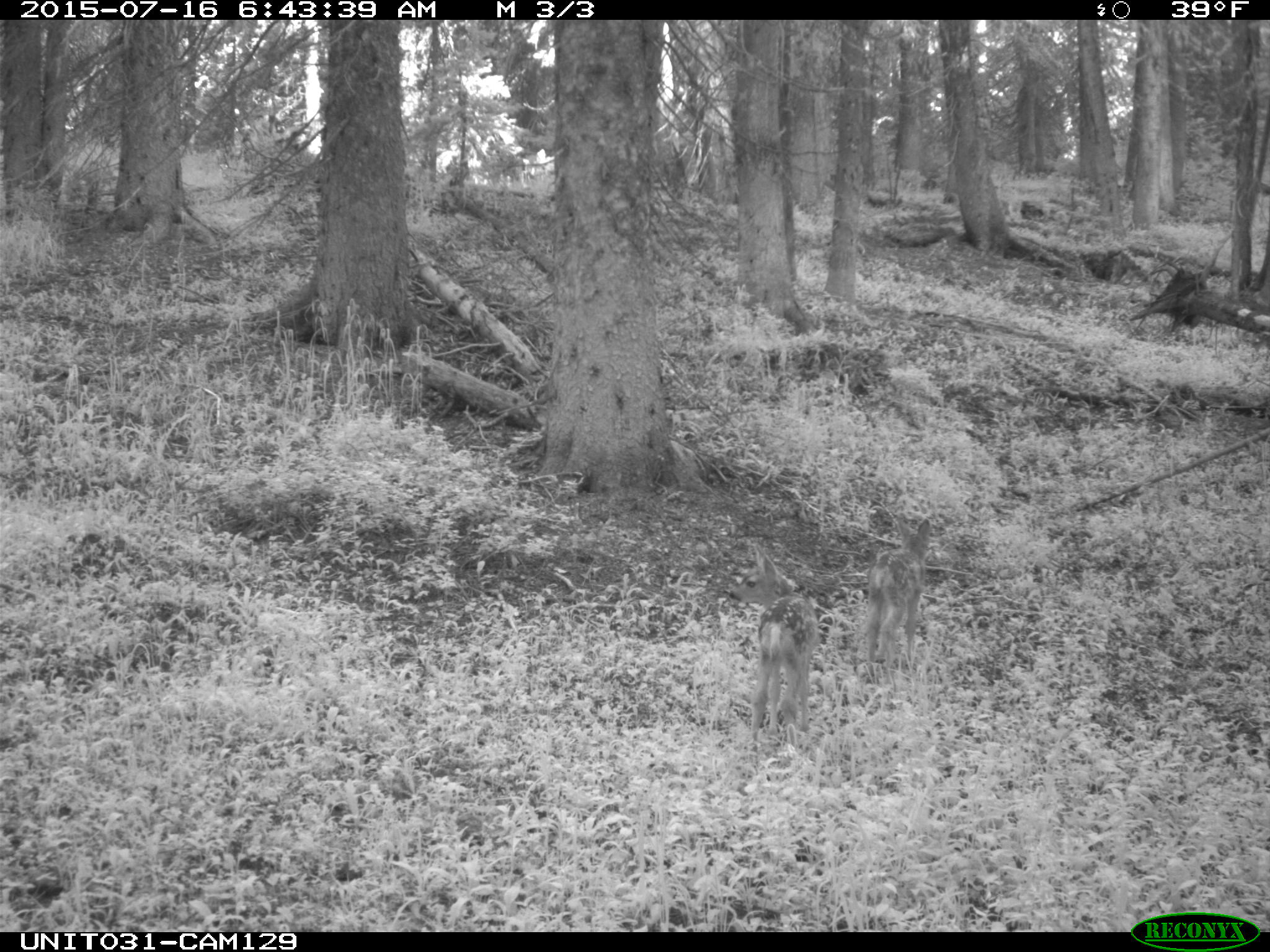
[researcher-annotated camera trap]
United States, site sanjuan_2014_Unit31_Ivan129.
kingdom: Animalia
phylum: Chordata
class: Mammalia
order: Artiodactyla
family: Cervidae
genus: Odocoileus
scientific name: Odocoileus hemionus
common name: mule deer